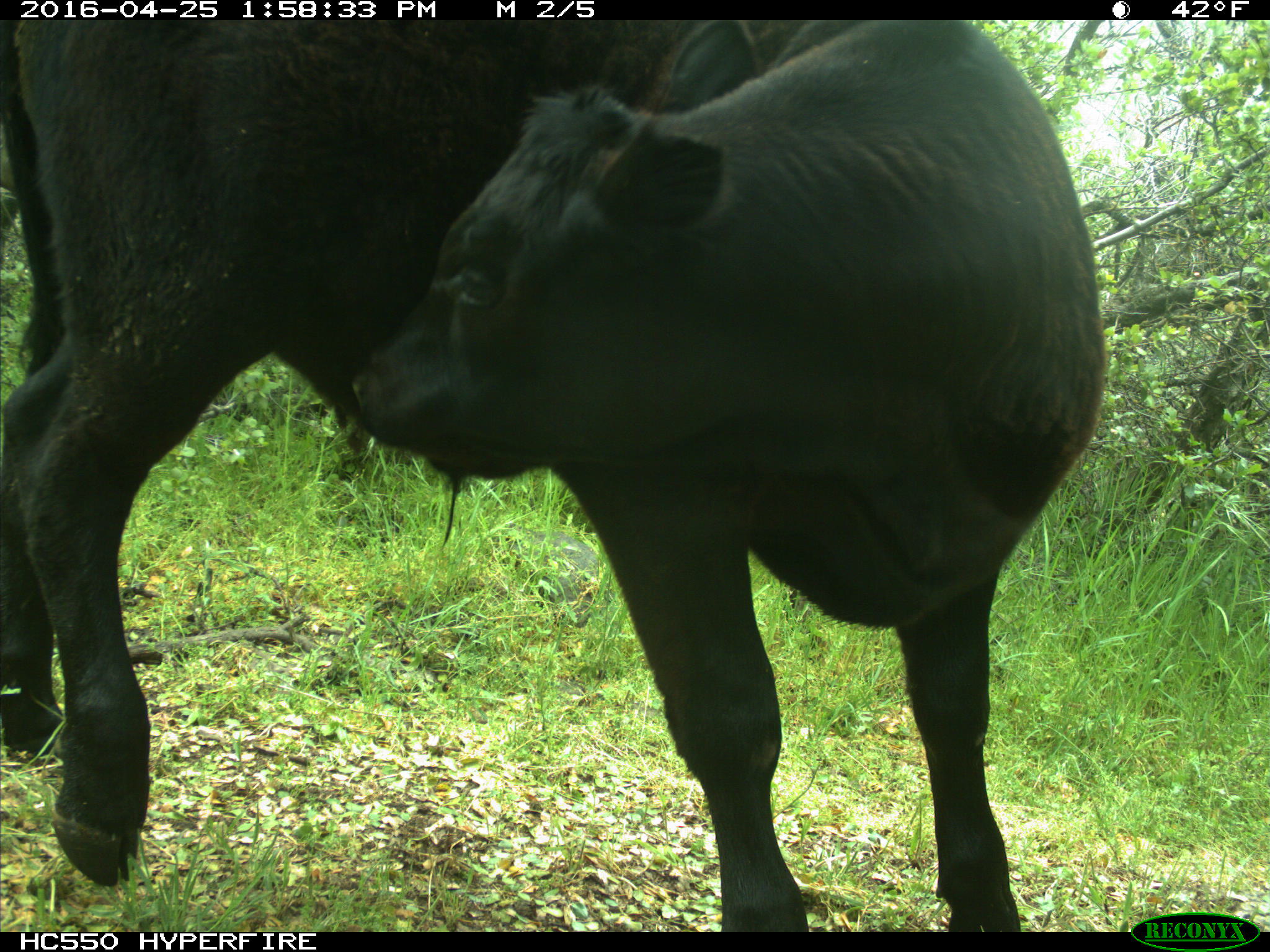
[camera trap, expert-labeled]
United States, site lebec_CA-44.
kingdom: Animalia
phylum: Chordata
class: Mammalia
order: Artiodactyla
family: Bovidae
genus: Bos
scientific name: Bos taurus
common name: domestic cow